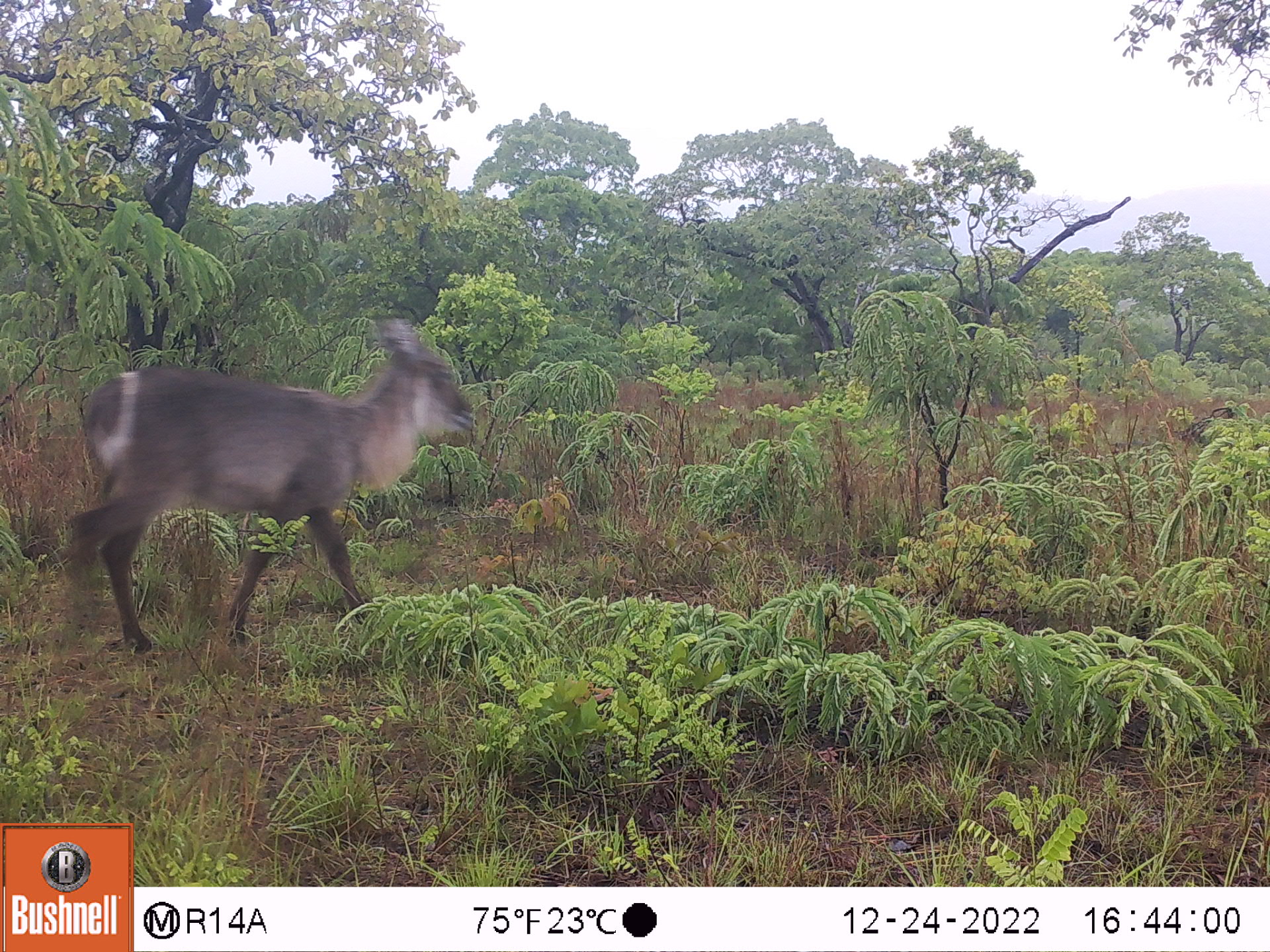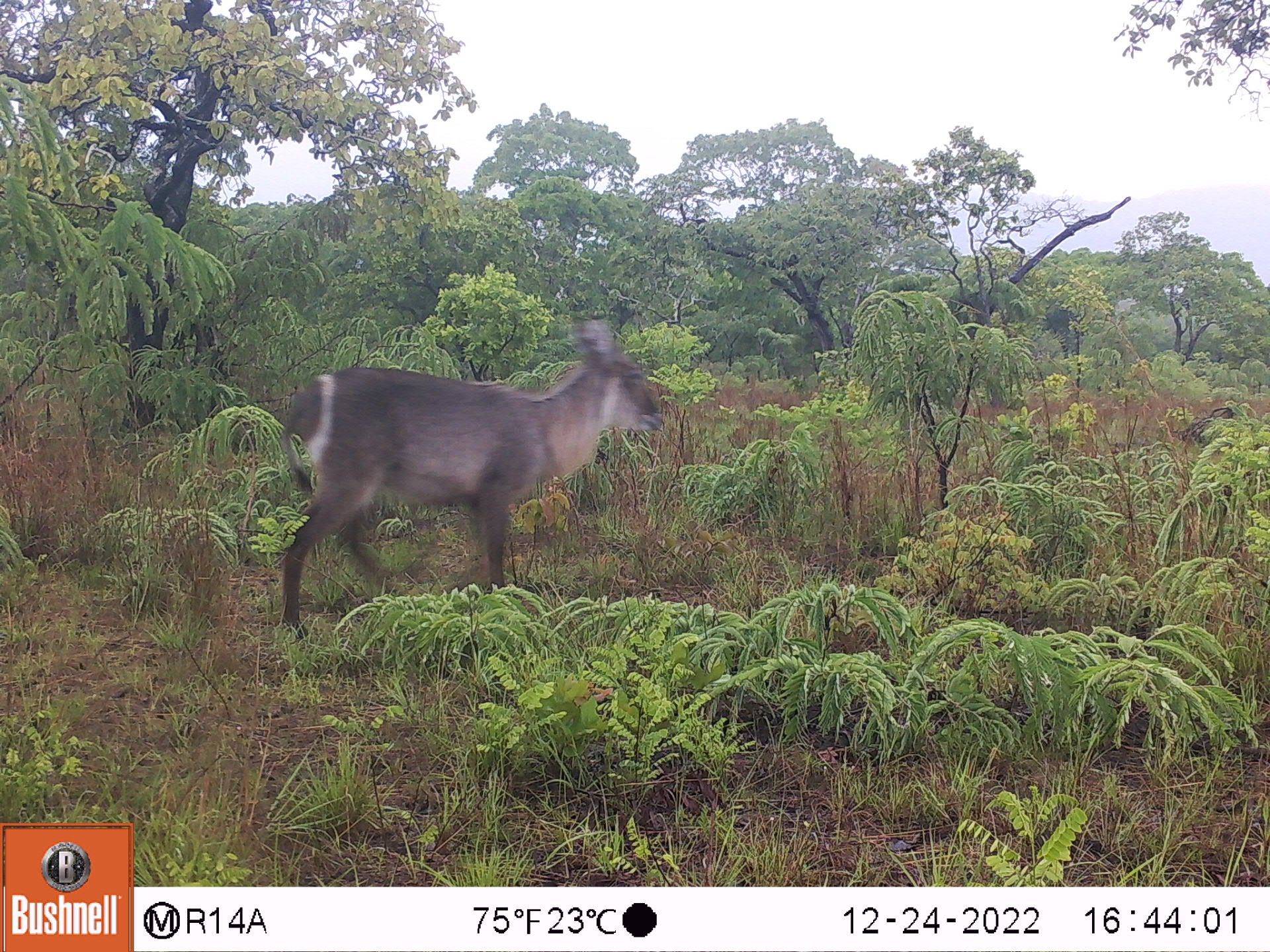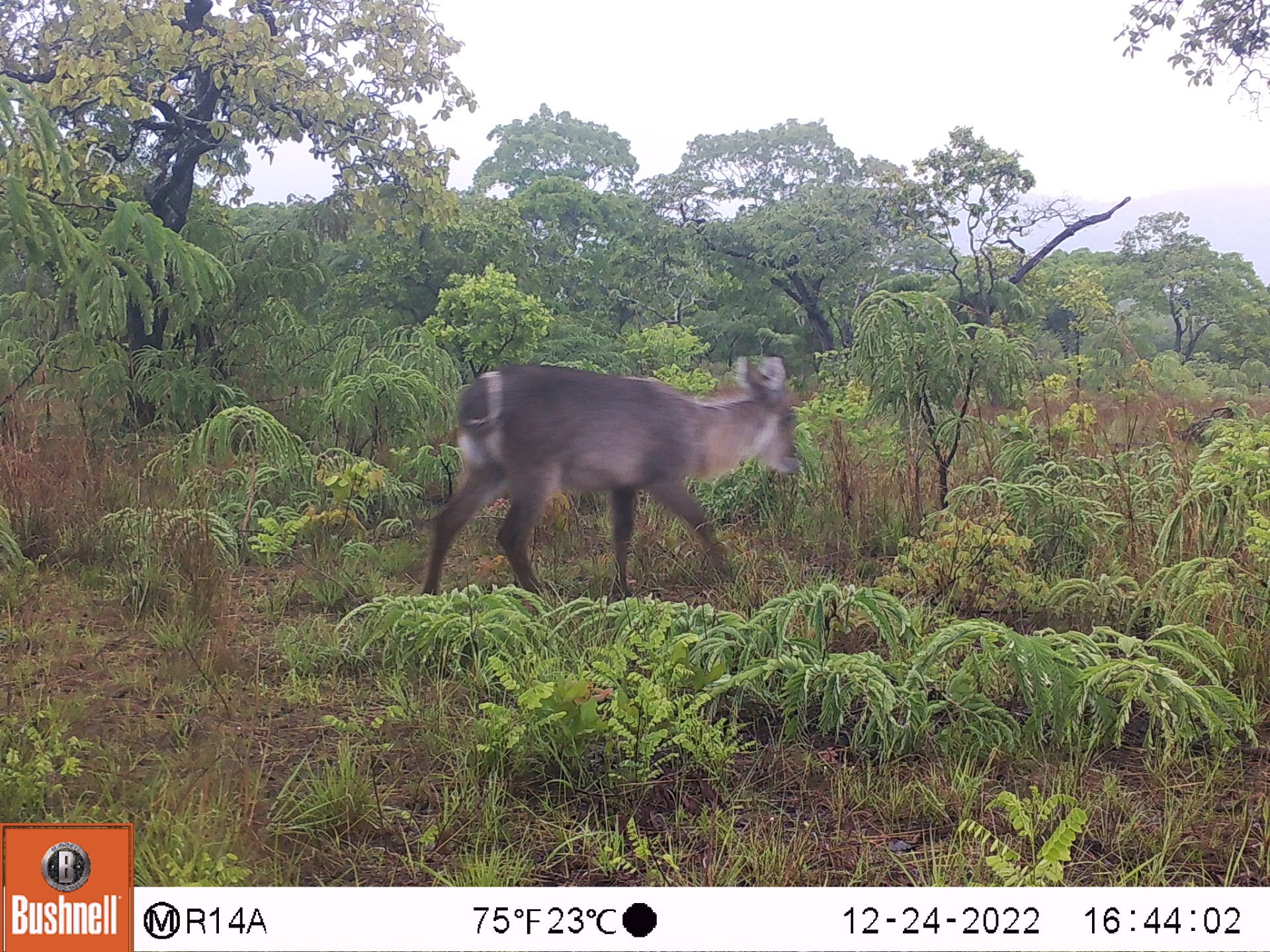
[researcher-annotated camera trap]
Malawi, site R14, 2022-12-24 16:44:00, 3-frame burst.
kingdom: Animalia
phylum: Chordata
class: Mammalia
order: Artiodactyla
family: Bovidae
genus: Kobus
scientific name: Kobus ellipsiprymnus ellipsiprymnus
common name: common waterbuck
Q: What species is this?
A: Common waterbuck (Kobus ellipsiprymnus ellipsiprymnus).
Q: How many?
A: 1.